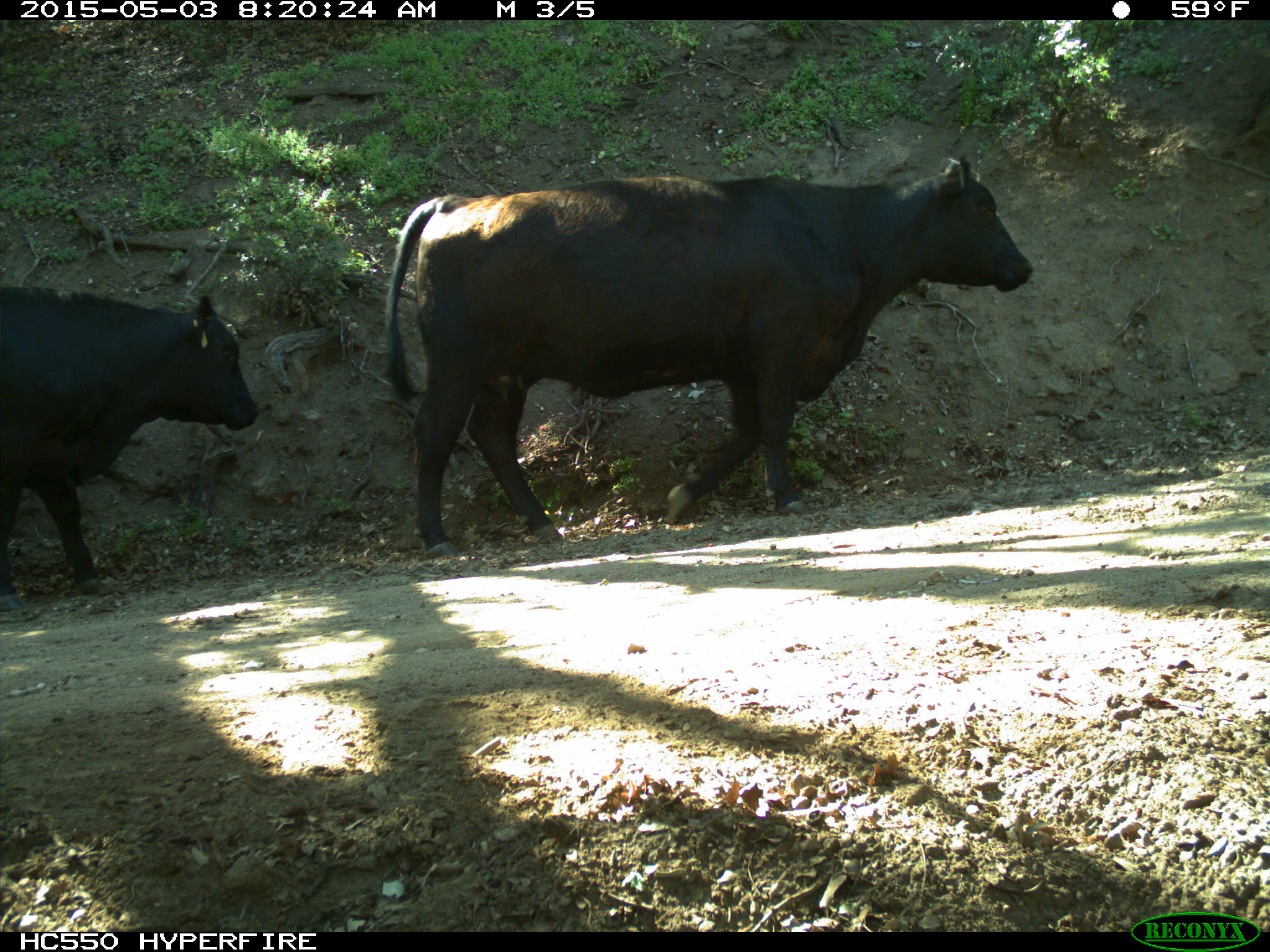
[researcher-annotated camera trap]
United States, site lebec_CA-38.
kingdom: Animalia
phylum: Chordata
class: Mammalia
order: Artiodactyla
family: Bovidae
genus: Bos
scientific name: Bos taurus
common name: domestic cow